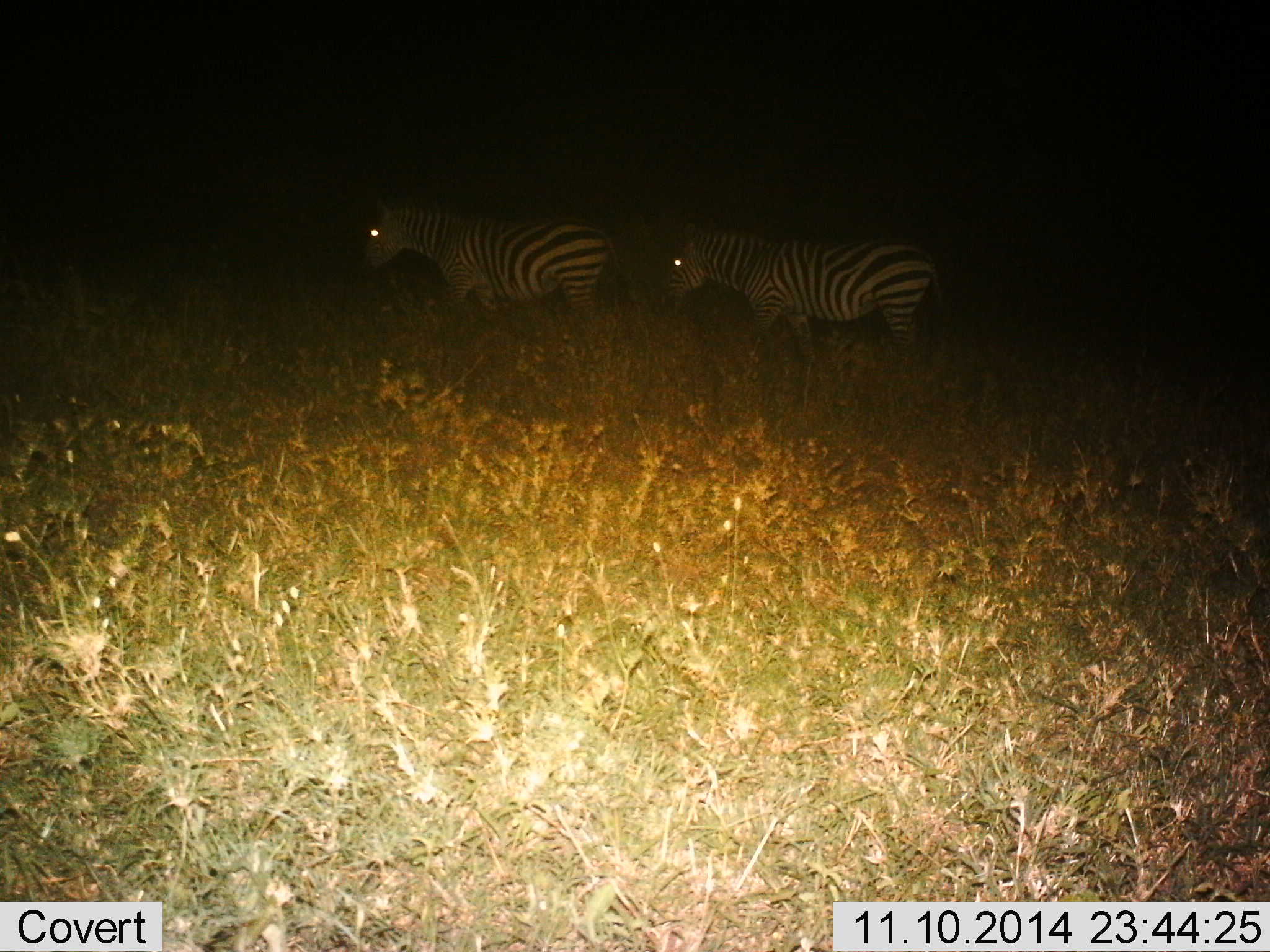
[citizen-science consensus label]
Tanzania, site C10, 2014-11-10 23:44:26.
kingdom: Animalia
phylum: Chordata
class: Mammalia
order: Perissodactyla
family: Equidae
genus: Equus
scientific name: Equus quagga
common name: plains zebra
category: zebra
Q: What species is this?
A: Zebra (plains zebra) (Equus quagga).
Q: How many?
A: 2.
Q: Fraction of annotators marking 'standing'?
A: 10%.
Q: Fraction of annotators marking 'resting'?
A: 0%.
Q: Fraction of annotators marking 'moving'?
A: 90%.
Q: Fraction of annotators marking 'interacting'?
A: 0%.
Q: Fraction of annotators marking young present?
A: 0%.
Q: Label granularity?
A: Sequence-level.